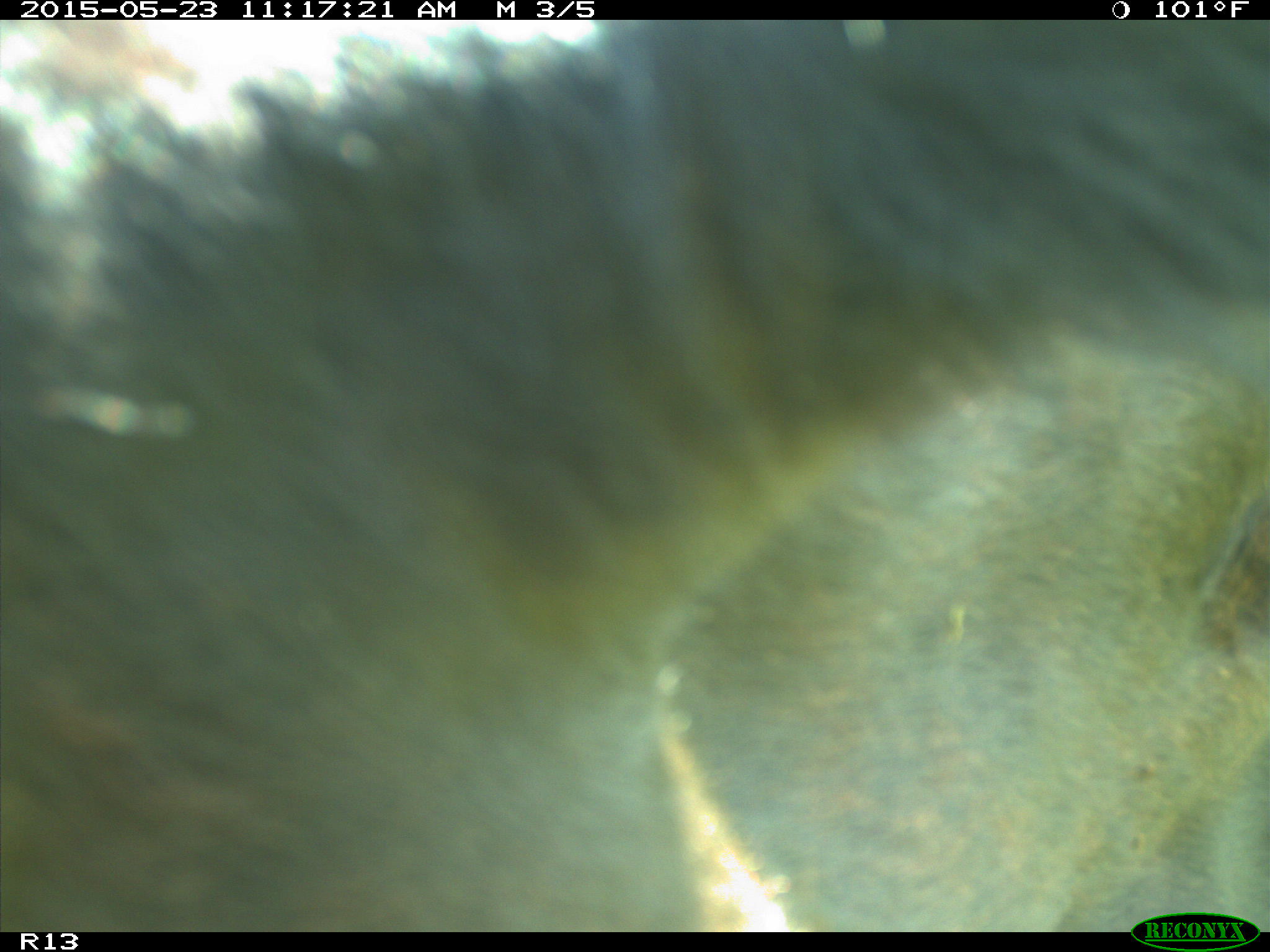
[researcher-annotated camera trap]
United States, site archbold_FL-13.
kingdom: Animalia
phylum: Chordata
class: Mammalia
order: Artiodactyla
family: Bovidae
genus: Bos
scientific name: Bos taurus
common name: domestic cow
Bos taurus (domestic cow).